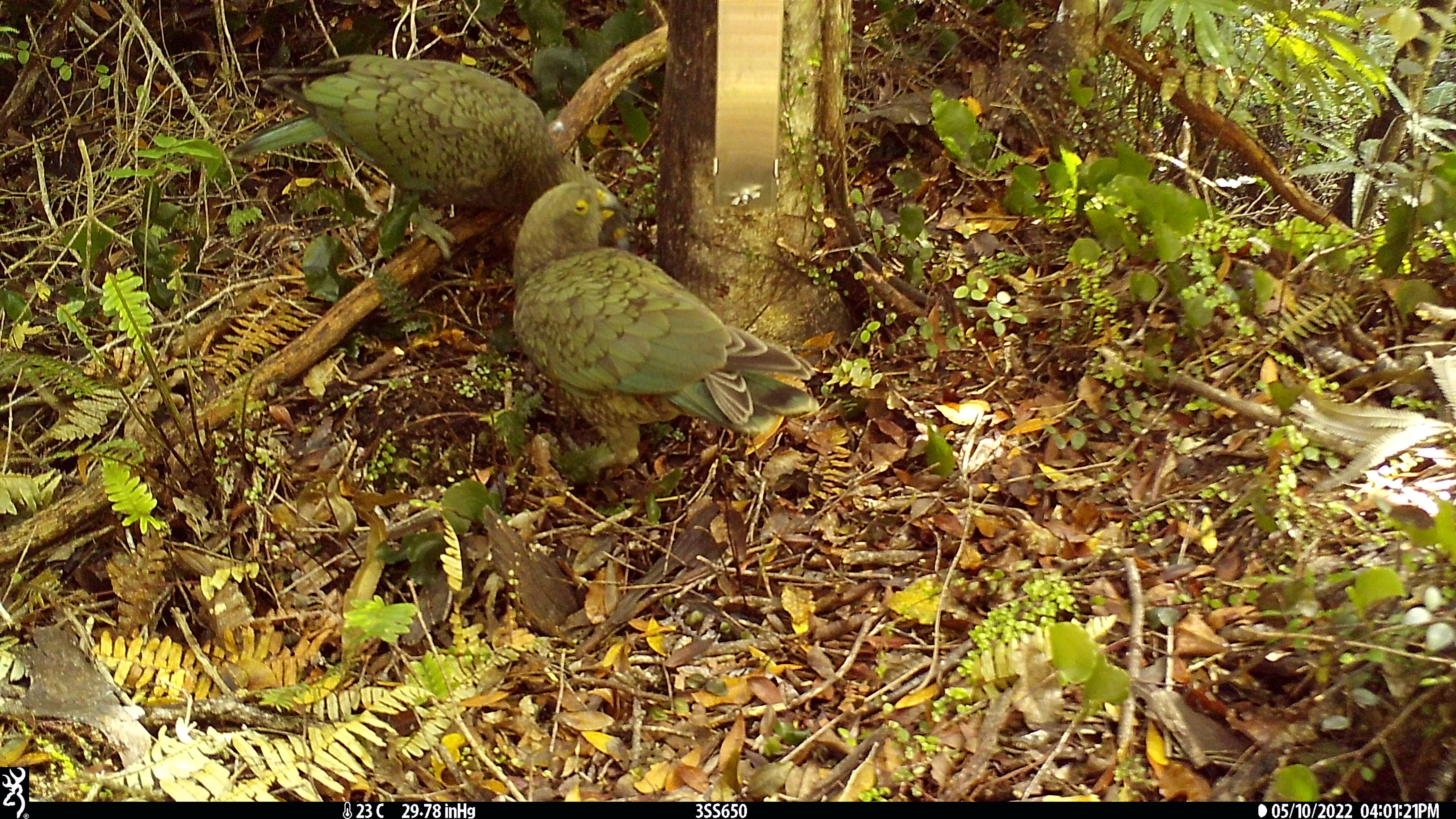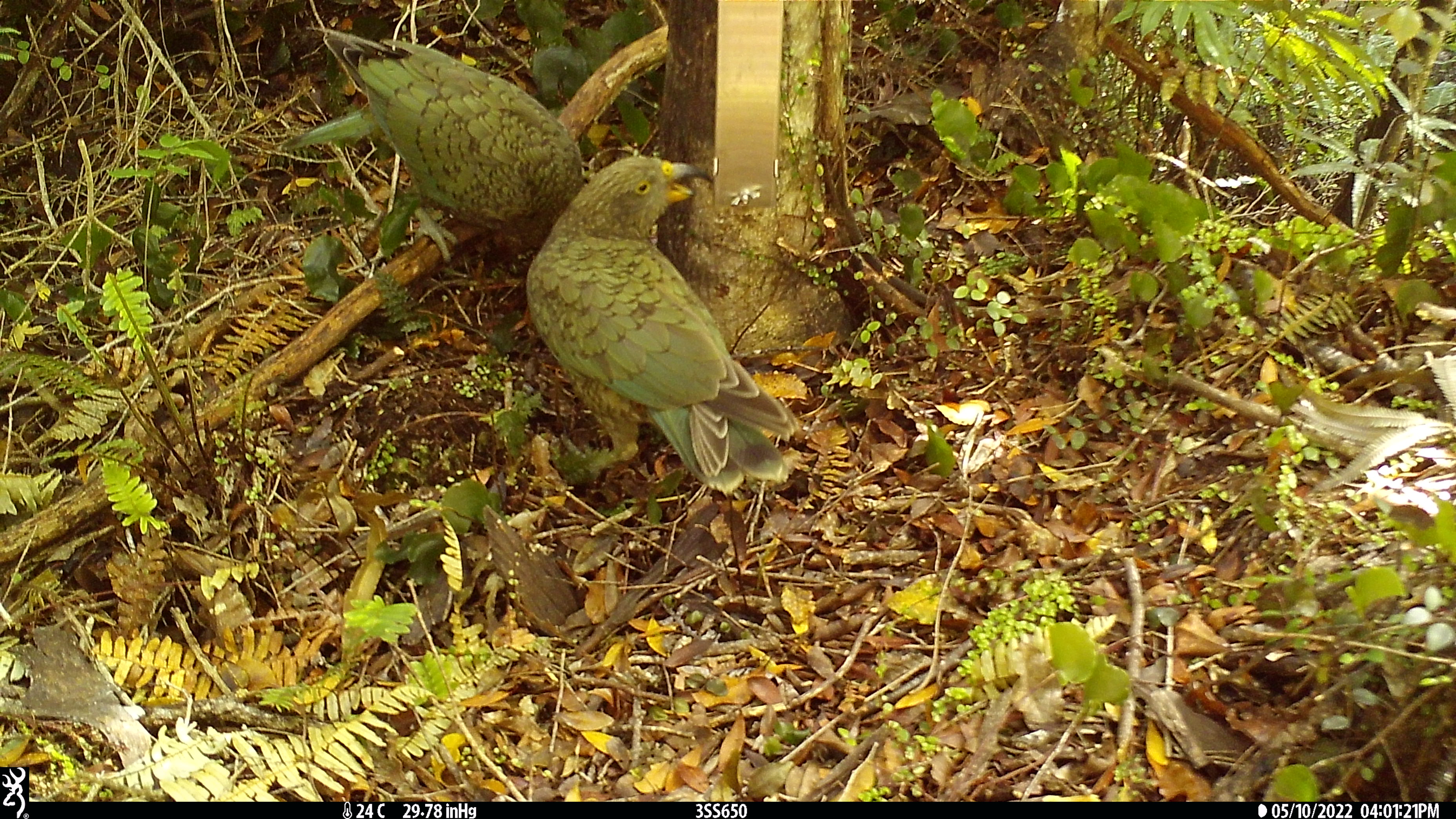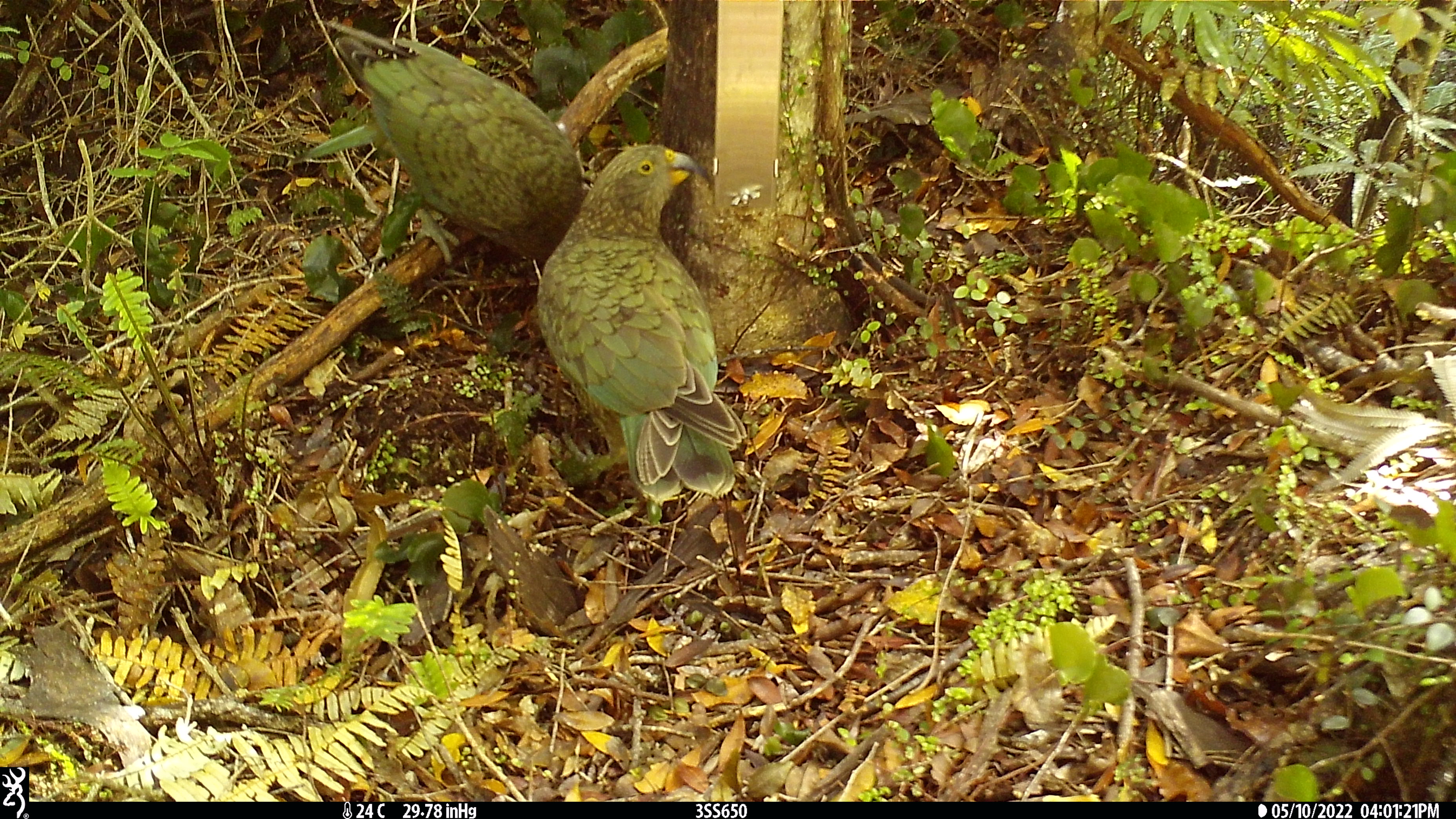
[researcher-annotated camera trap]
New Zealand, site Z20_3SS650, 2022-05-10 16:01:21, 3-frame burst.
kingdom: Animalia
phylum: Chordata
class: Aves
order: Psittaciformes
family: Strigopidae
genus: Nestor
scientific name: Nestor notabilis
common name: kea